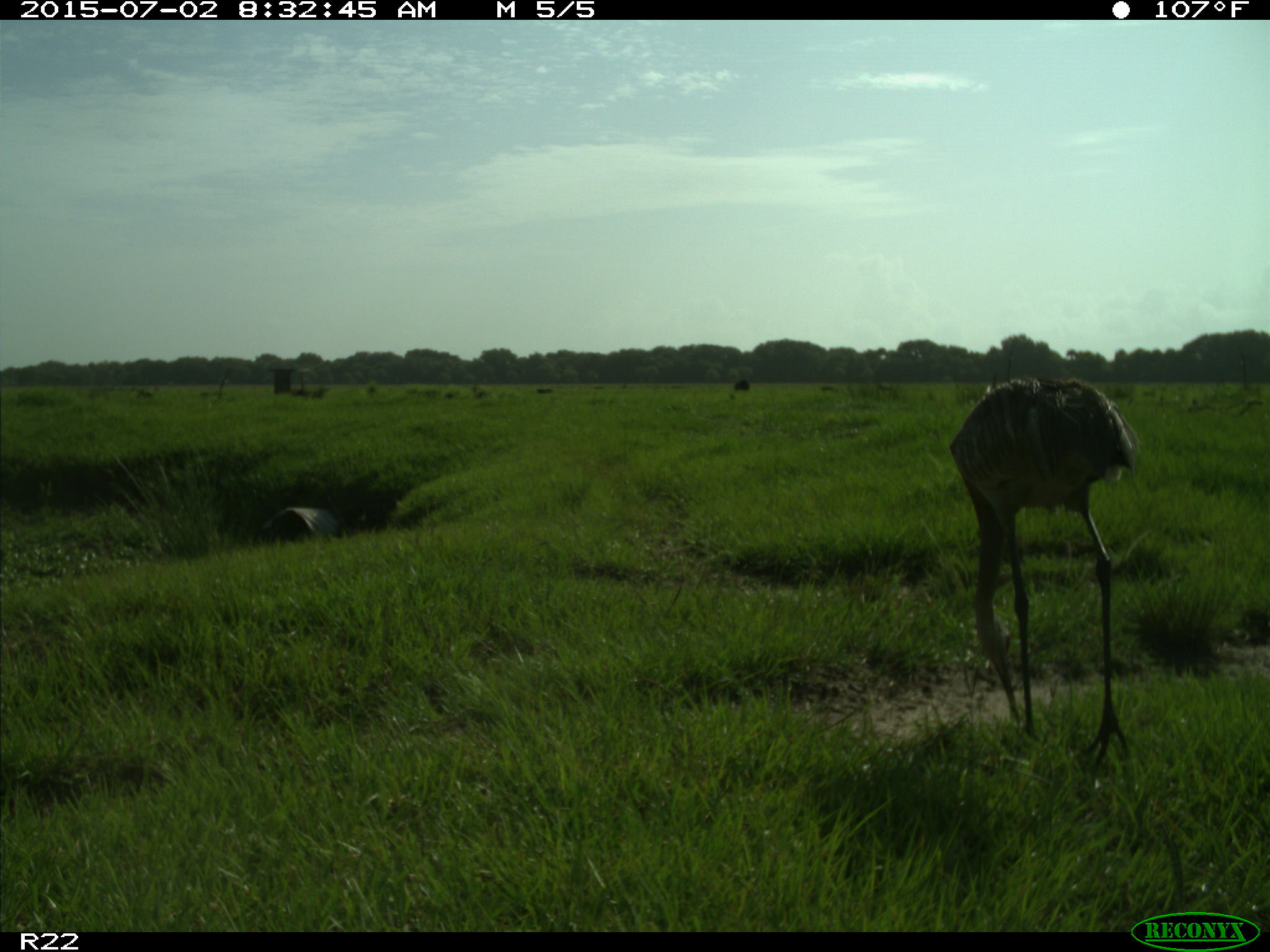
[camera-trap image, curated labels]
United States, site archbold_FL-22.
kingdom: Animalia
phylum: Chordata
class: Mammalia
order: Artiodactyla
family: Bovidae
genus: Bos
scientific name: Bos taurus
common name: domestic cow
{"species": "Bos taurus (domestic cow)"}